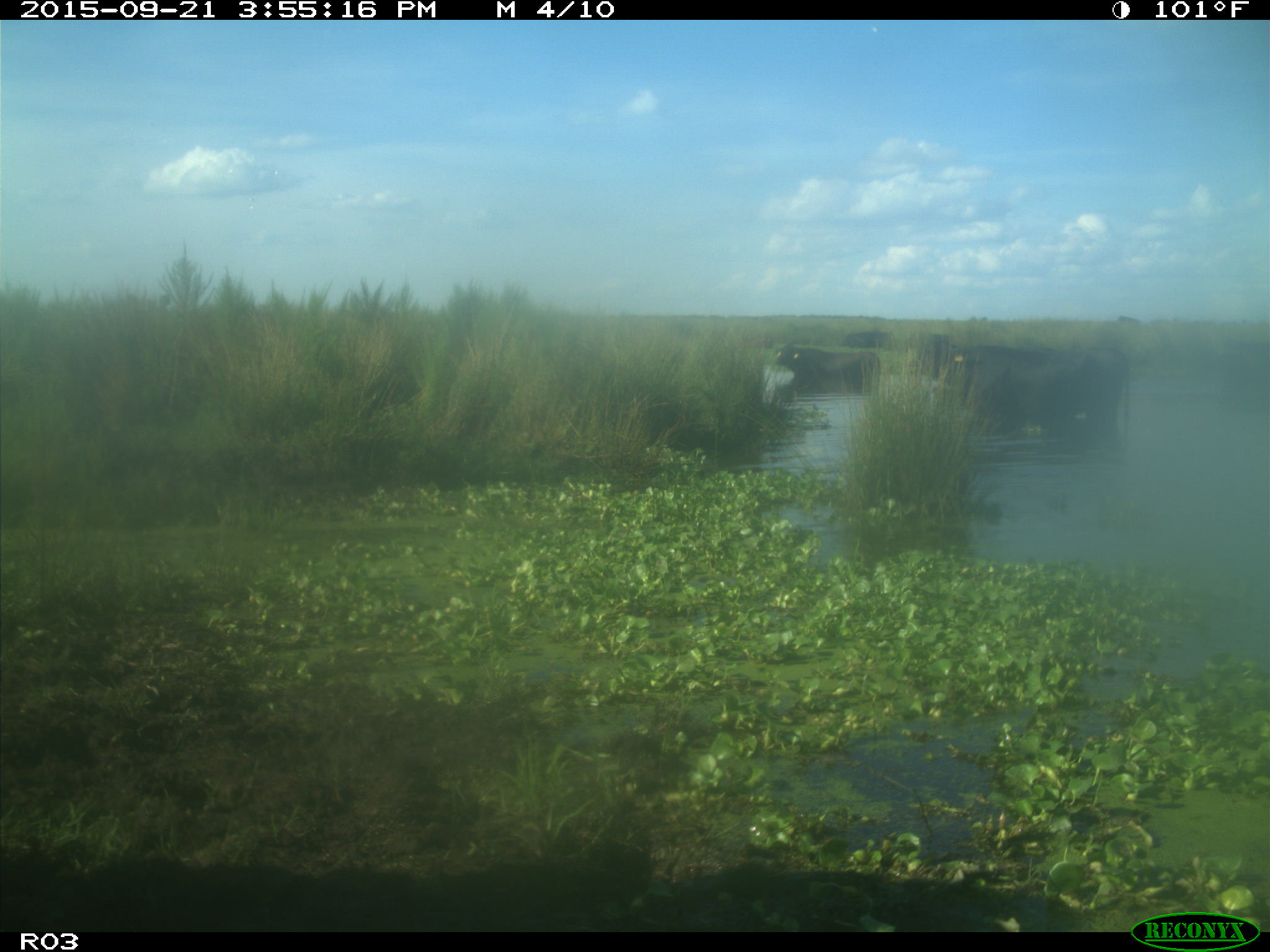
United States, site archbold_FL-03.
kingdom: Animalia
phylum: Chordata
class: Mammalia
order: Artiodactyla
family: Bovidae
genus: Bos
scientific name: Bos taurus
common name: domestic cow